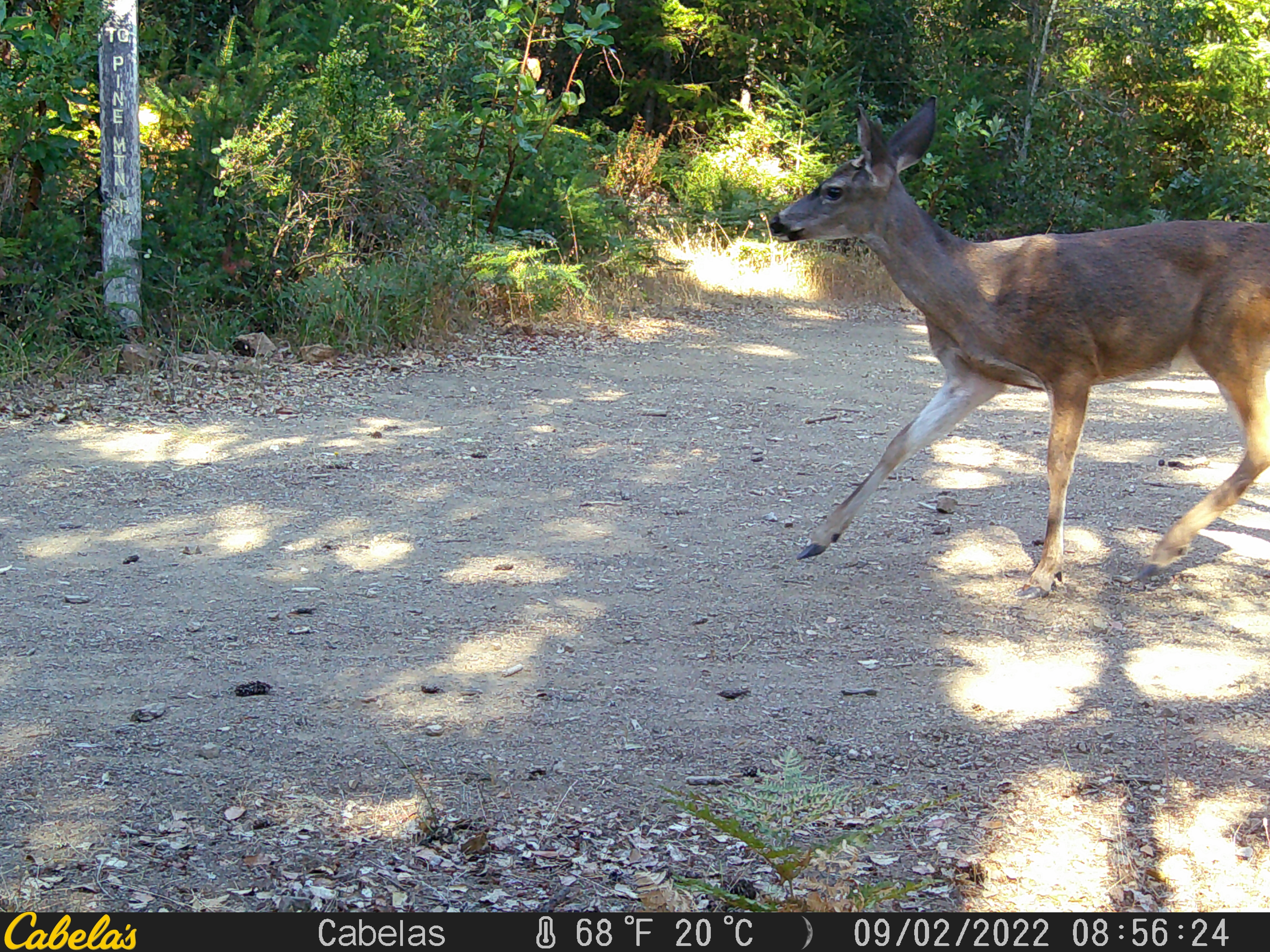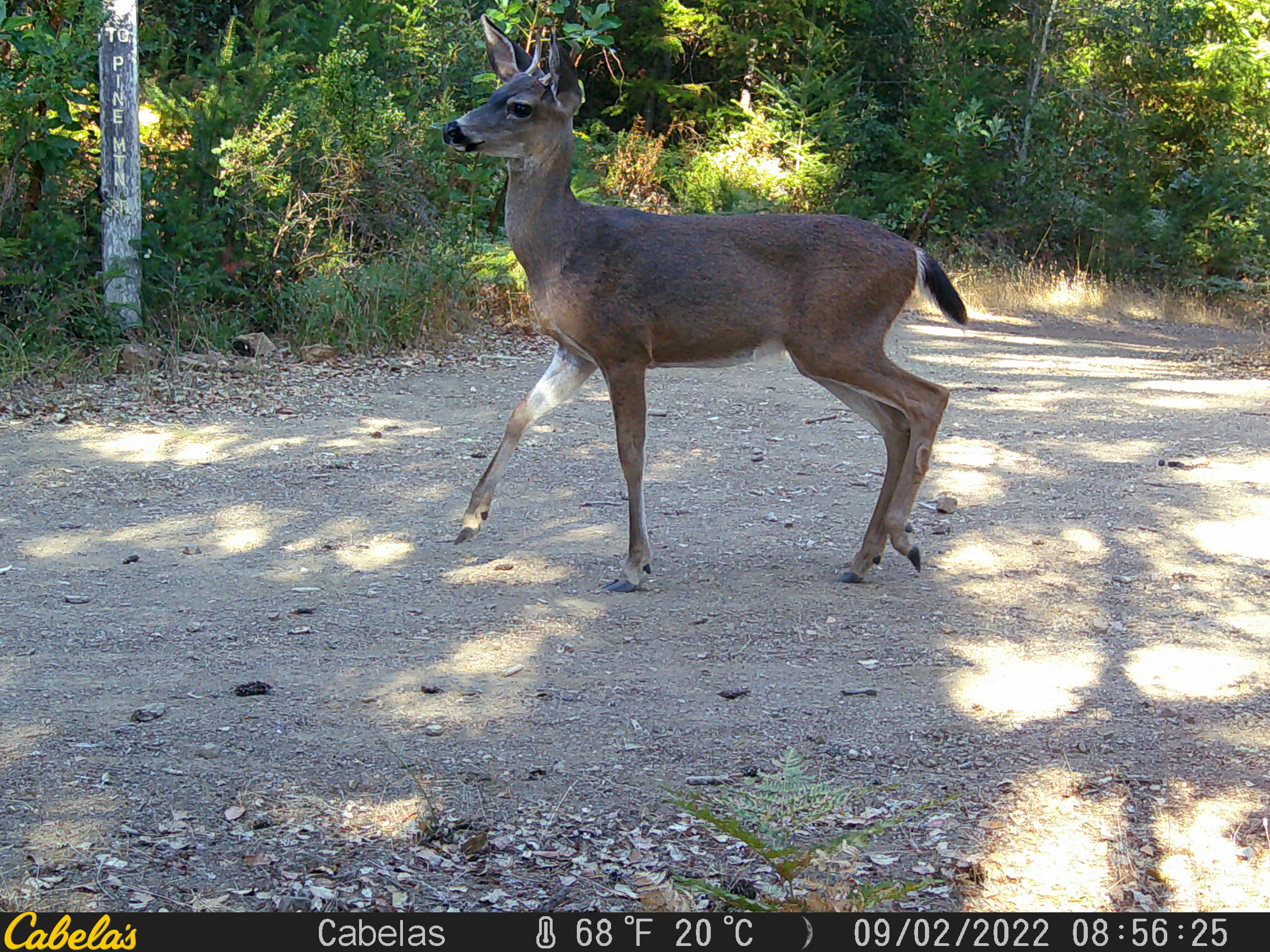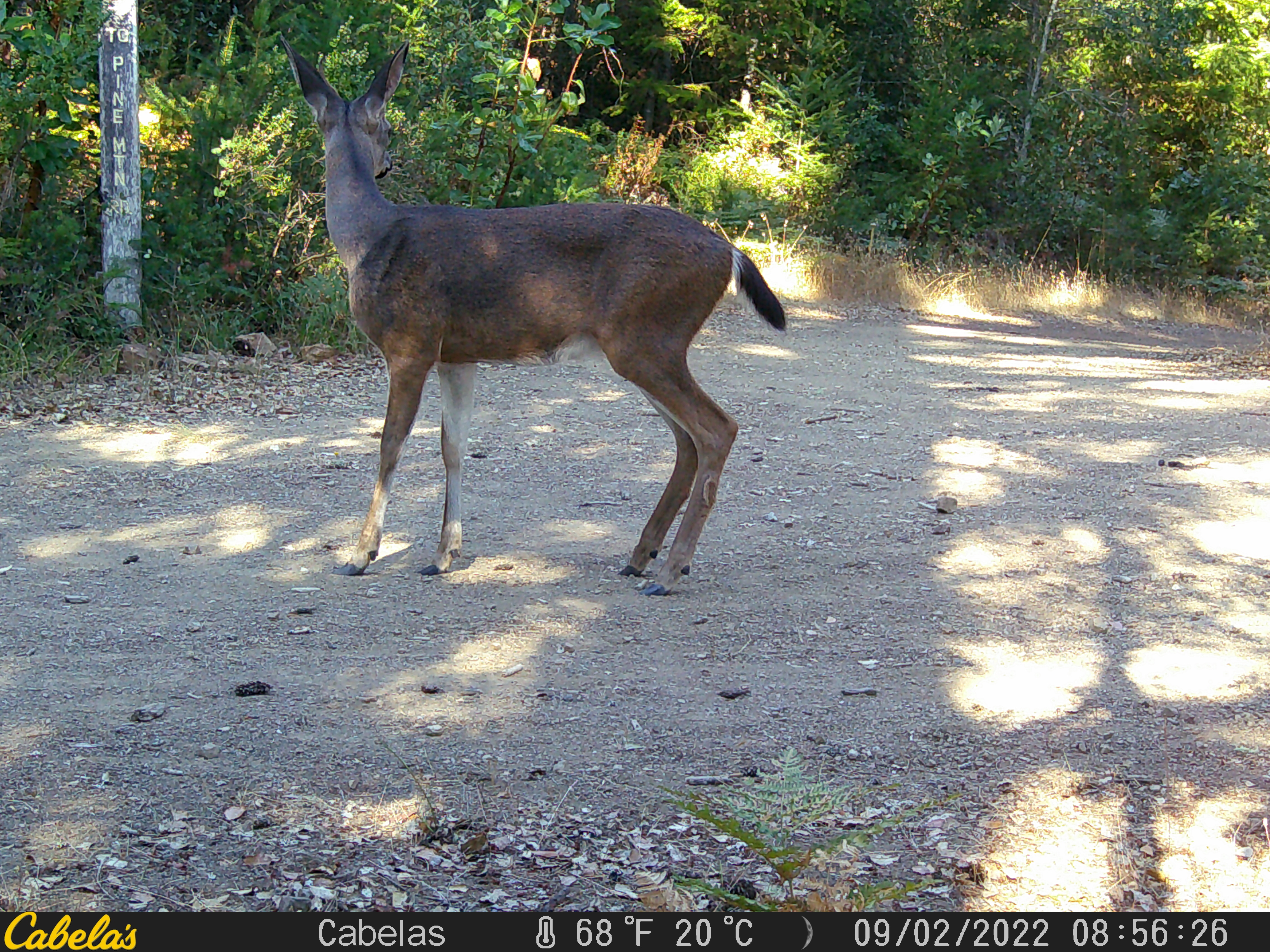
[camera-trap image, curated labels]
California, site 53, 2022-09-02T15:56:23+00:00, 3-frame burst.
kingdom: Animalia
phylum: Chordata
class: Mammalia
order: Artiodactyla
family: Cervidae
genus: Odocoileus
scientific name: Odocoileus hemionus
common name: mule deer